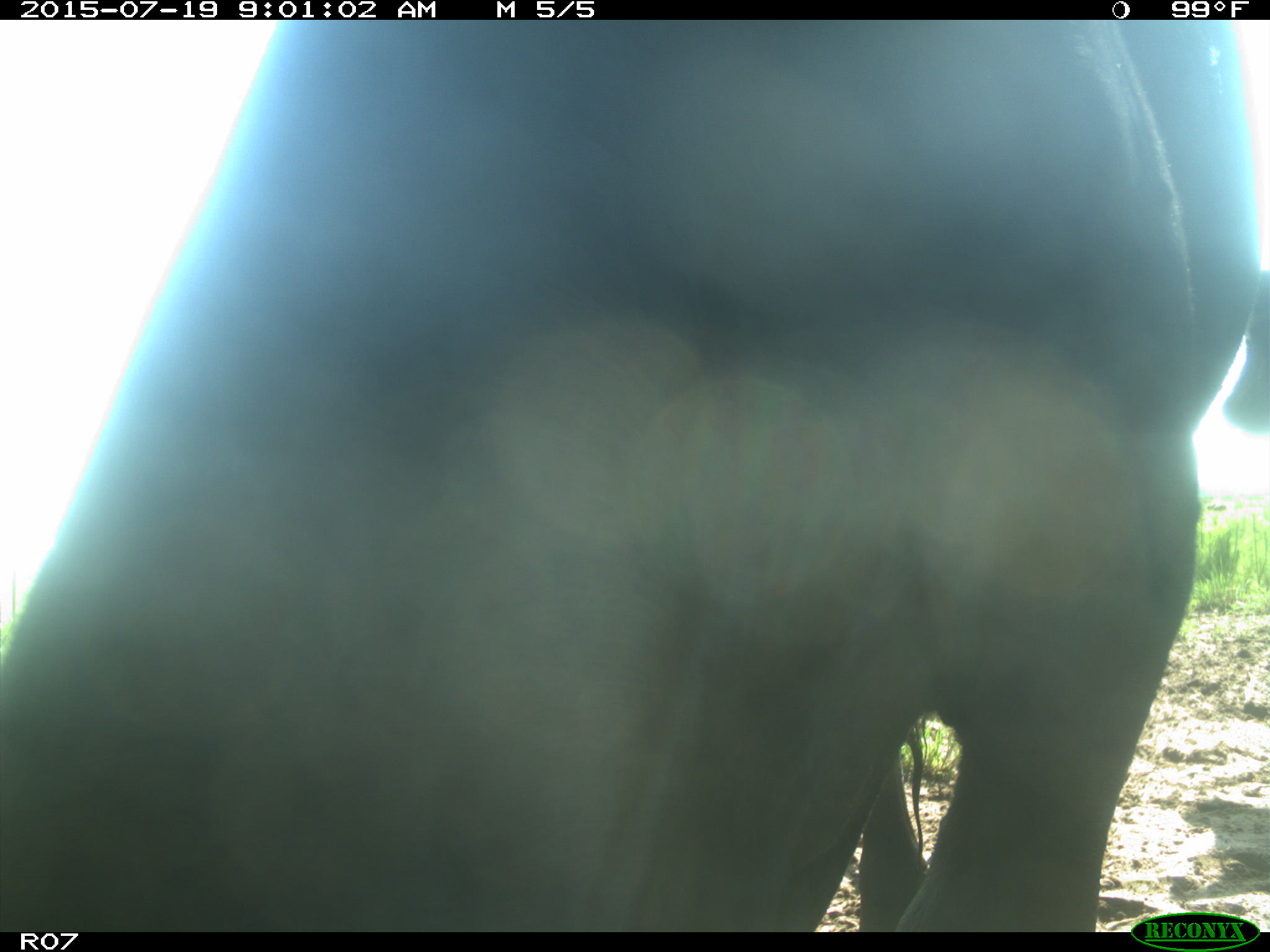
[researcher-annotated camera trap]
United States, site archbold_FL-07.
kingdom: Animalia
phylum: Chordata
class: Mammalia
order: Artiodactyla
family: Bovidae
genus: Bos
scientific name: Bos taurus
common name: domestic cow